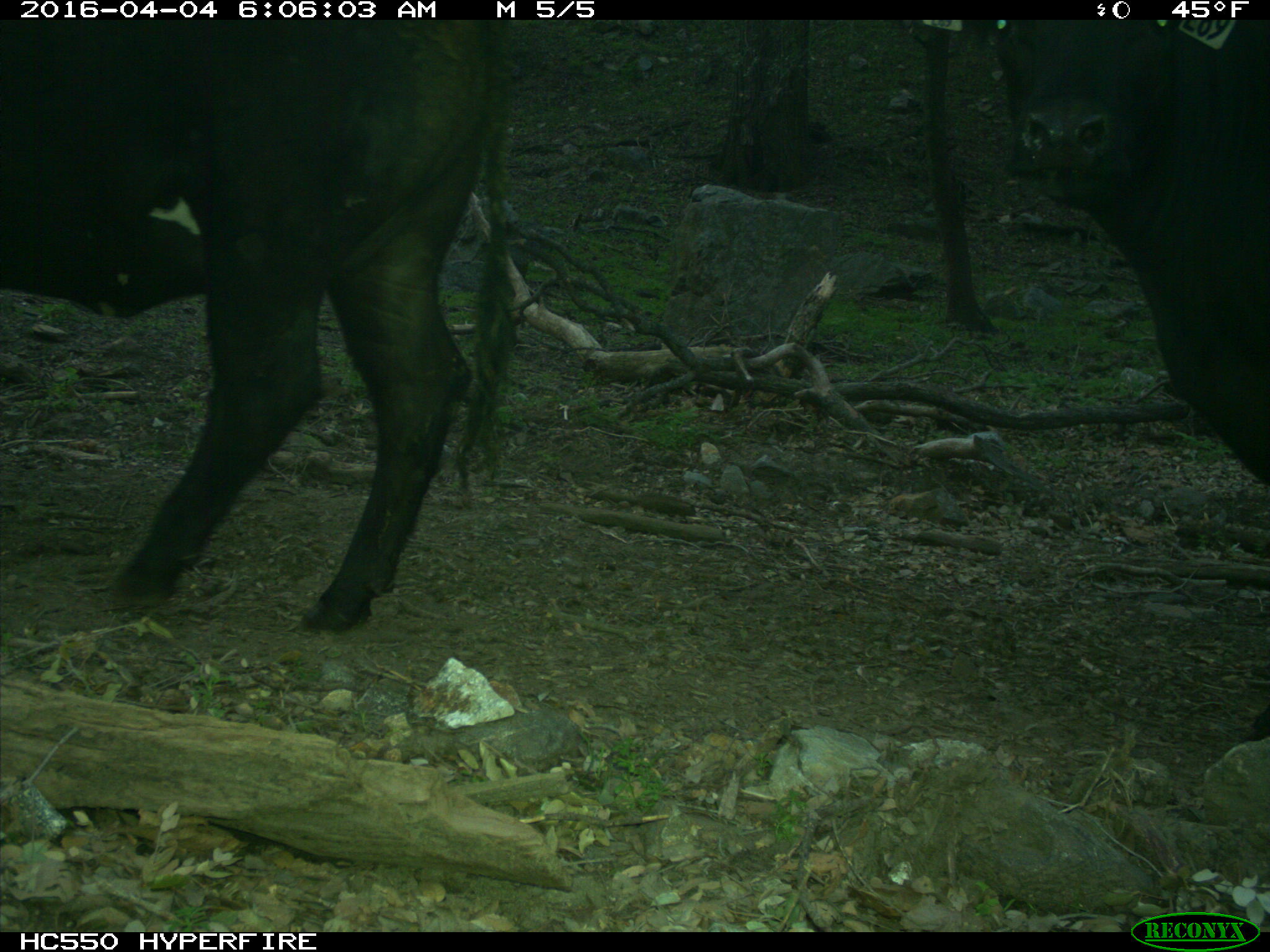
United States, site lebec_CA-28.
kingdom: Animalia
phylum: Chordata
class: Mammalia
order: Artiodactyla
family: Bovidae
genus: Bos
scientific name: Bos taurus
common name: domestic cow